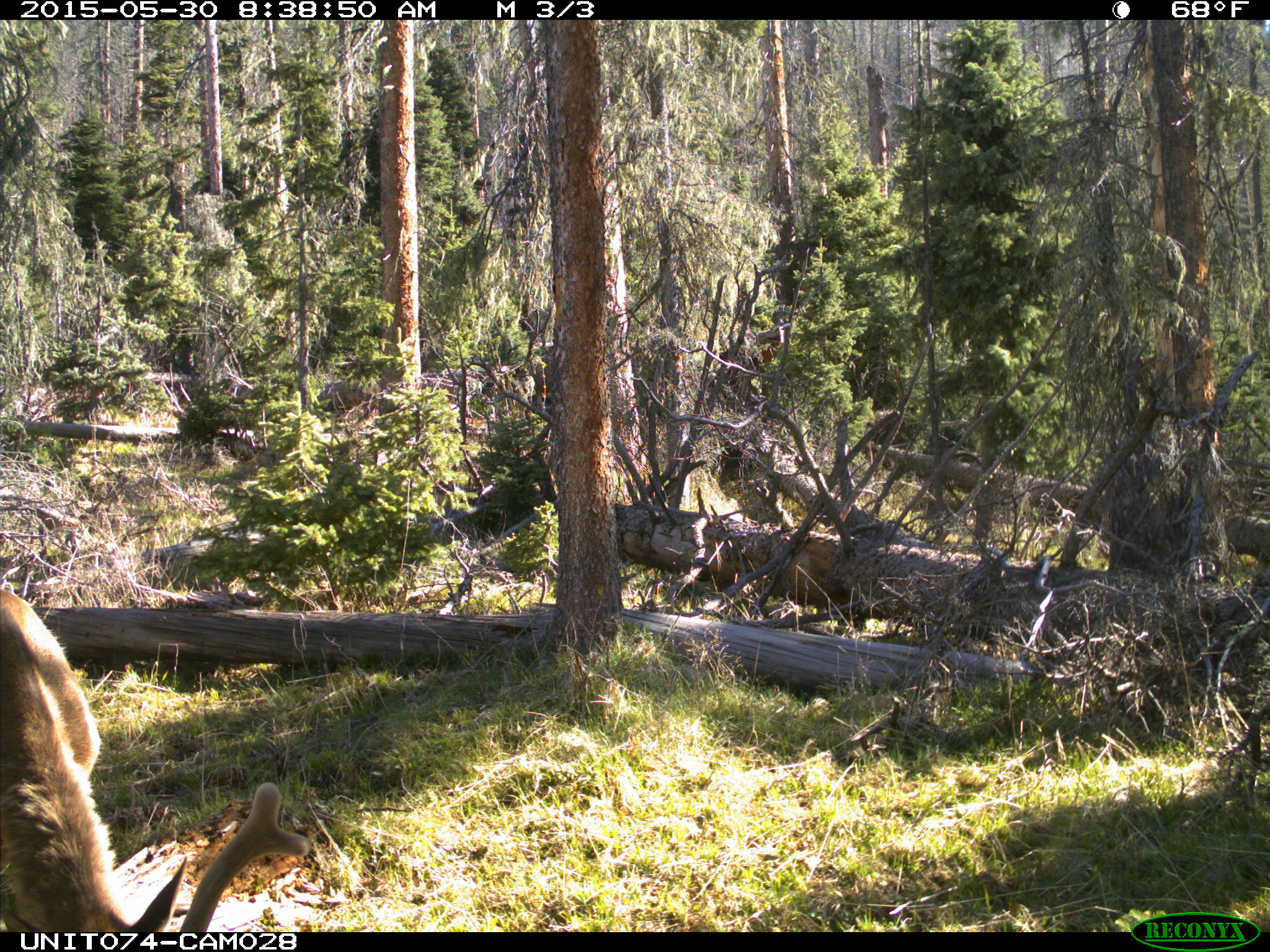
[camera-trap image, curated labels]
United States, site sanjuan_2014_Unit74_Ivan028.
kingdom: Animalia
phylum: Chordata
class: Mammalia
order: Artiodactyla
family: Cervidae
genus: Cervus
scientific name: Cervus elaphus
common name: red deer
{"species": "Cervus elaphus (red deer)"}